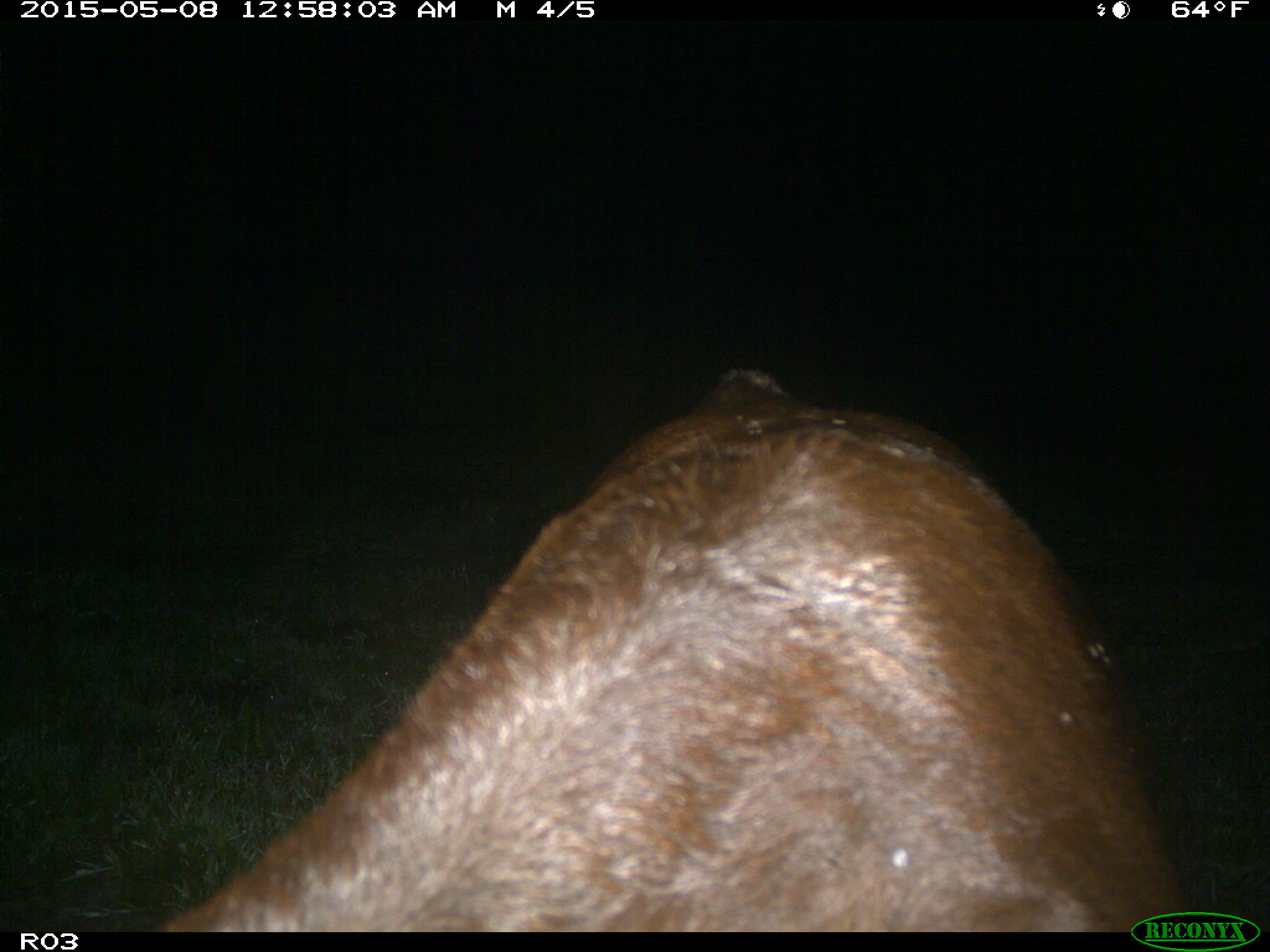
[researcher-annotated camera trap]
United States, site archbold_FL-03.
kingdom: Animalia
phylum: Chordata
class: Mammalia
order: Artiodactyla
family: Bovidae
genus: Bos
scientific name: Bos taurus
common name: domestic cow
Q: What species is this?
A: Bos taurus (domestic cow).